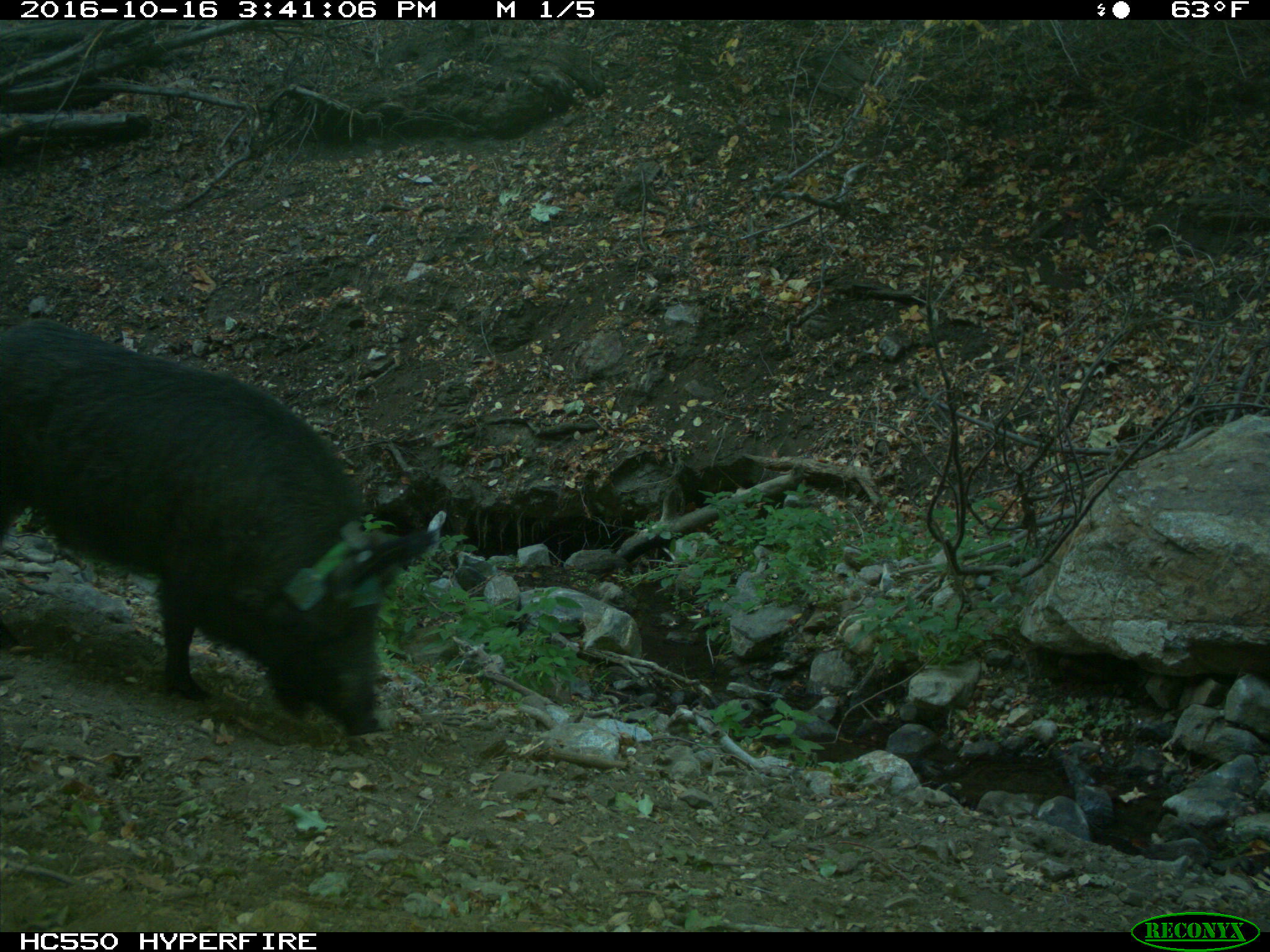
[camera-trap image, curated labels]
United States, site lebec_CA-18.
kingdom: Animalia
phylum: Chordata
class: Mammalia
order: Artiodactyla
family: Suidae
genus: Sus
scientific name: Sus scrofa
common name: wild boar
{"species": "Sus scrofa (wild boar)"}